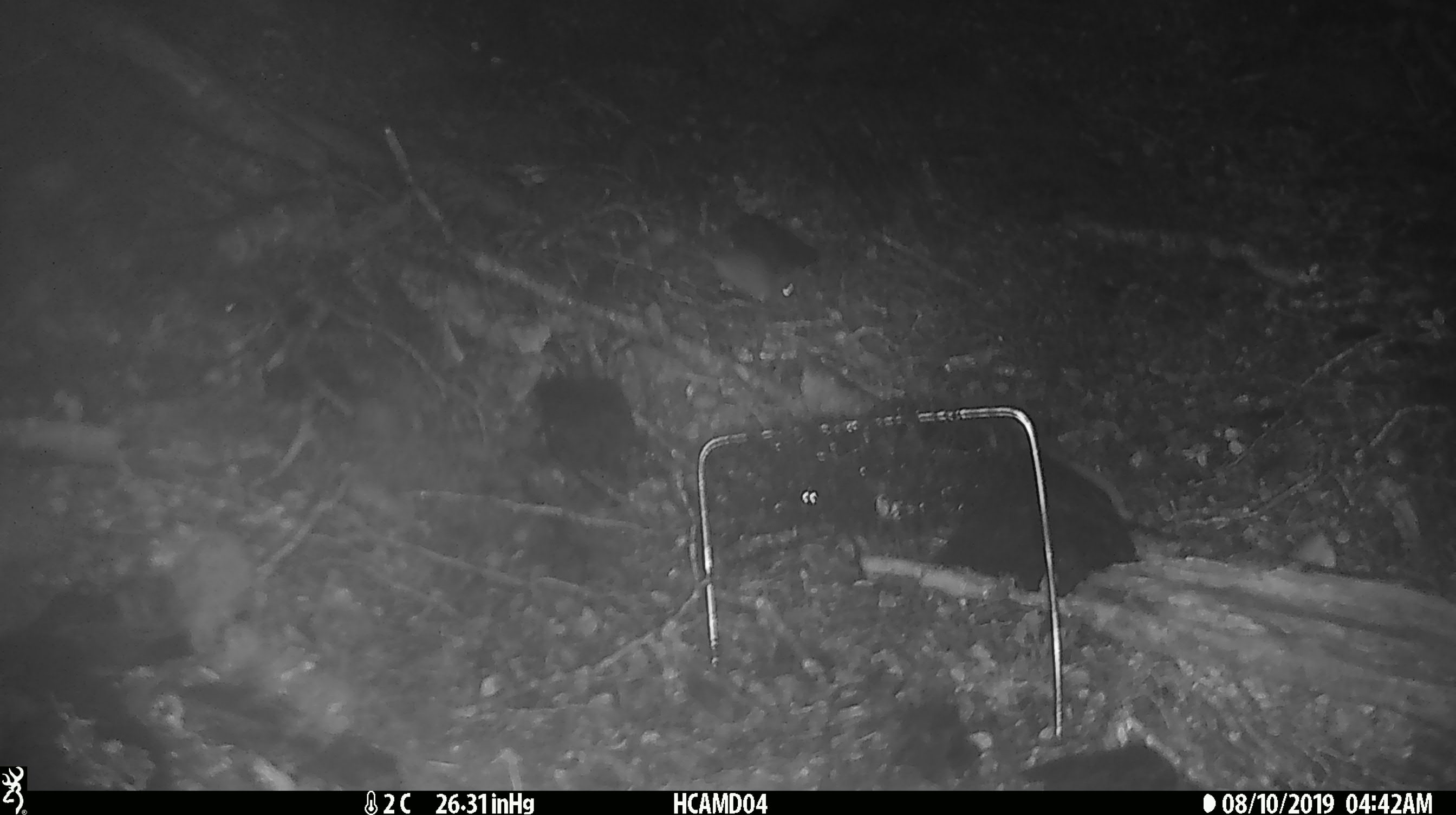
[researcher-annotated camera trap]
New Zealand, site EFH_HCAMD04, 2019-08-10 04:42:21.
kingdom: Animalia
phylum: Chordata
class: Mammalia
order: Rodentia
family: Muridae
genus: Mus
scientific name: Mus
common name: mouse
Mouse (Mus).